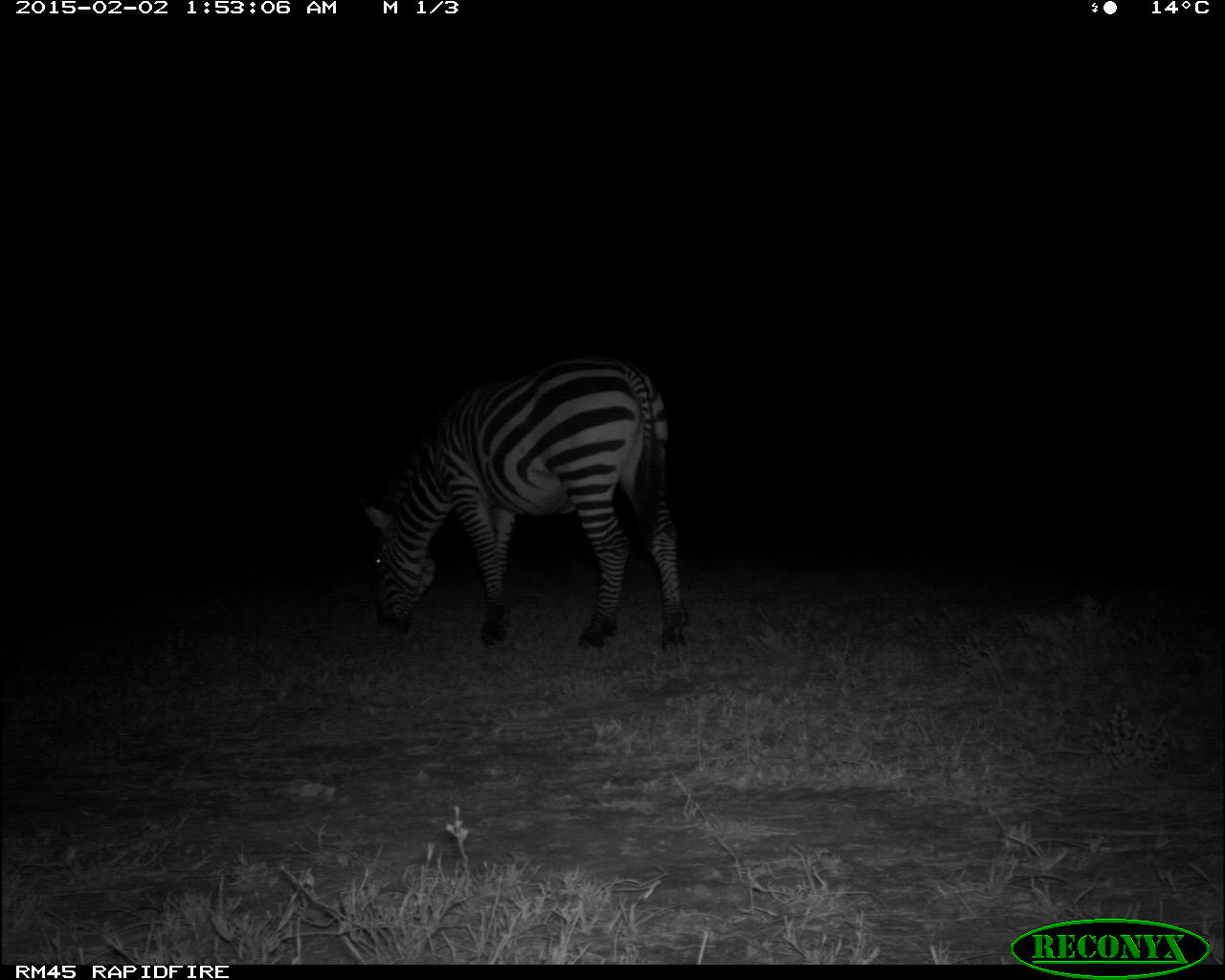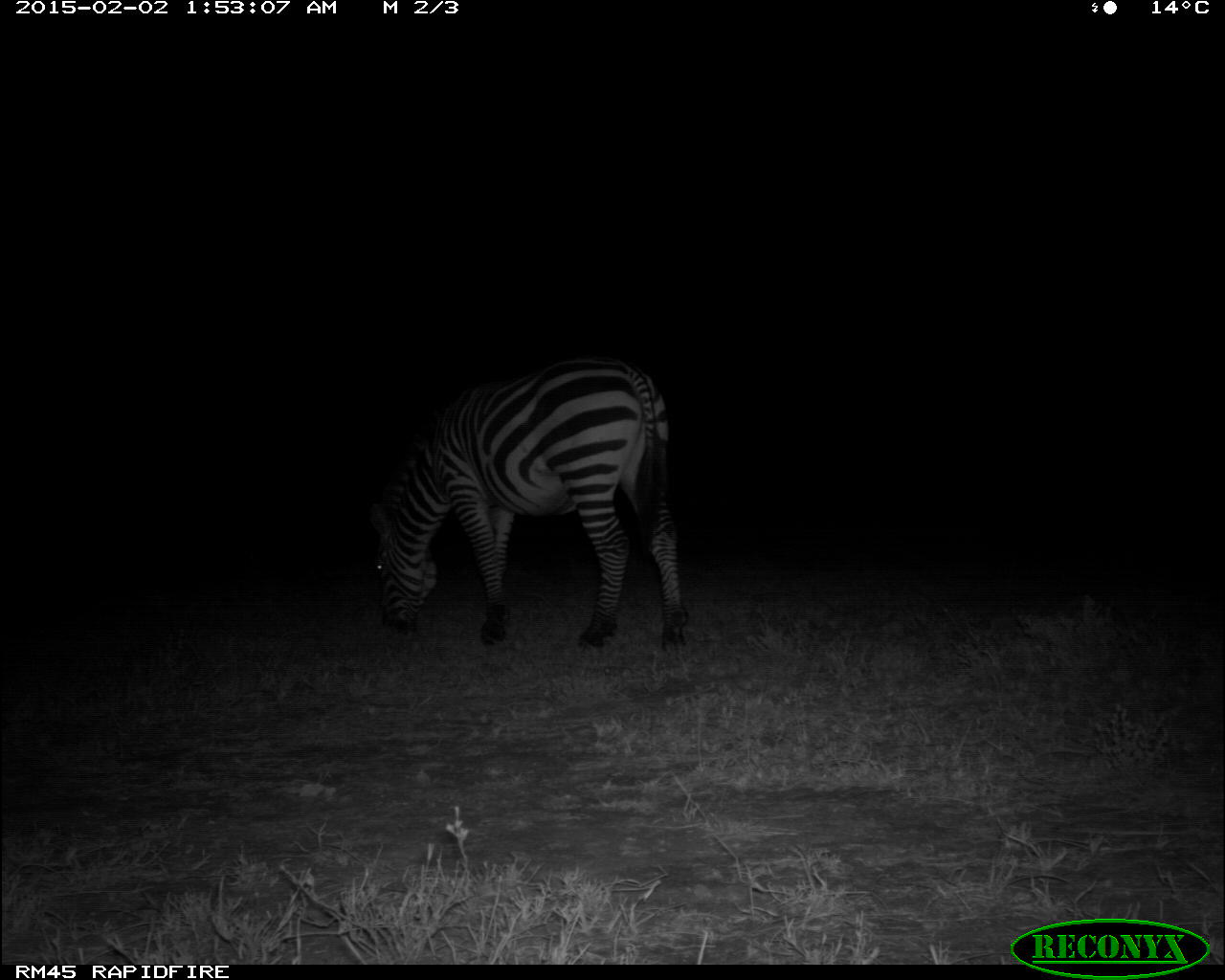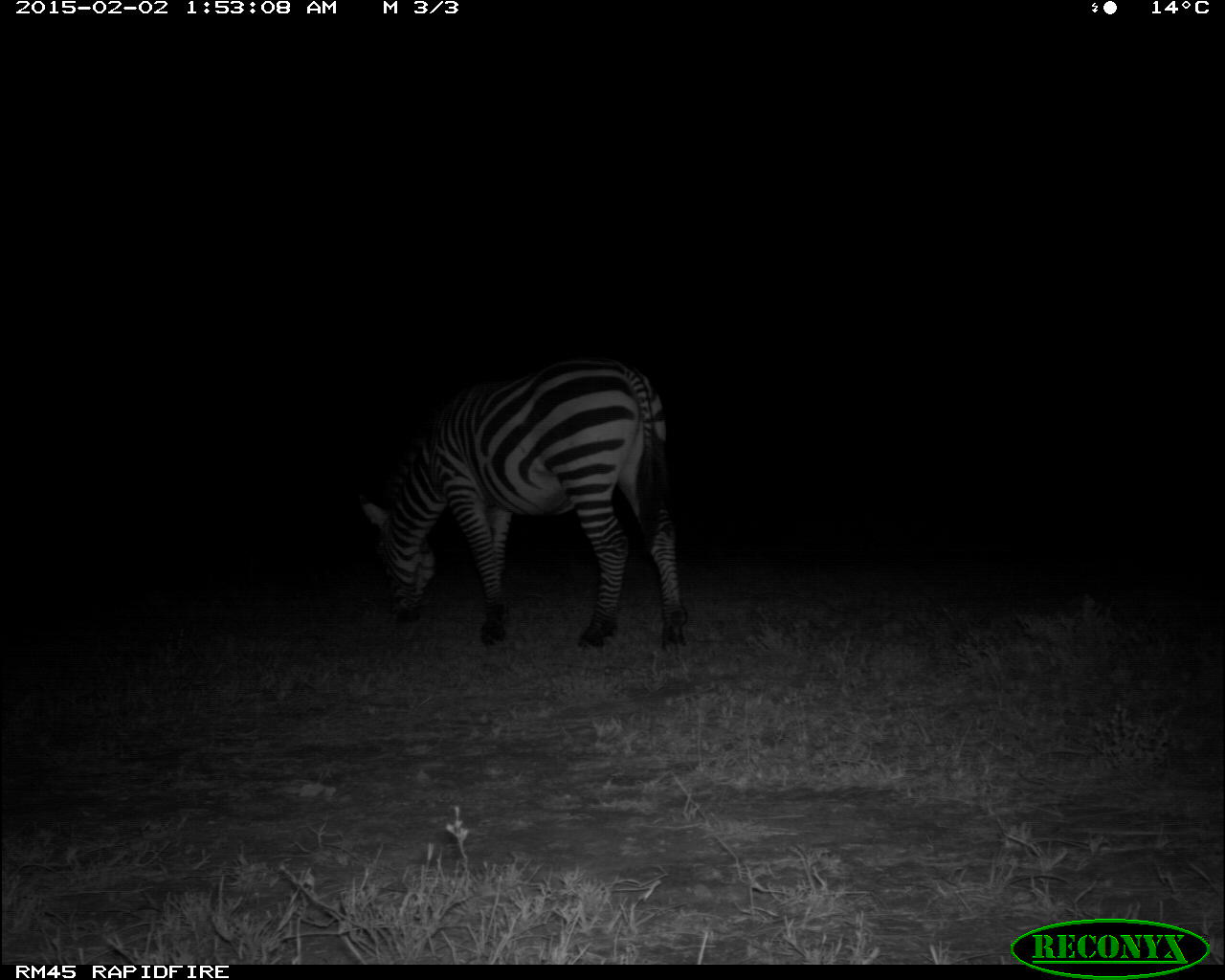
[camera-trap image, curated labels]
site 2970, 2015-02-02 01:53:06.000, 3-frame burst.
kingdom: Animalia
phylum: Chordata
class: Mammalia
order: Perissodactyla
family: Equidae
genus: Equus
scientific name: Equus quagga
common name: plains zebra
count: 1